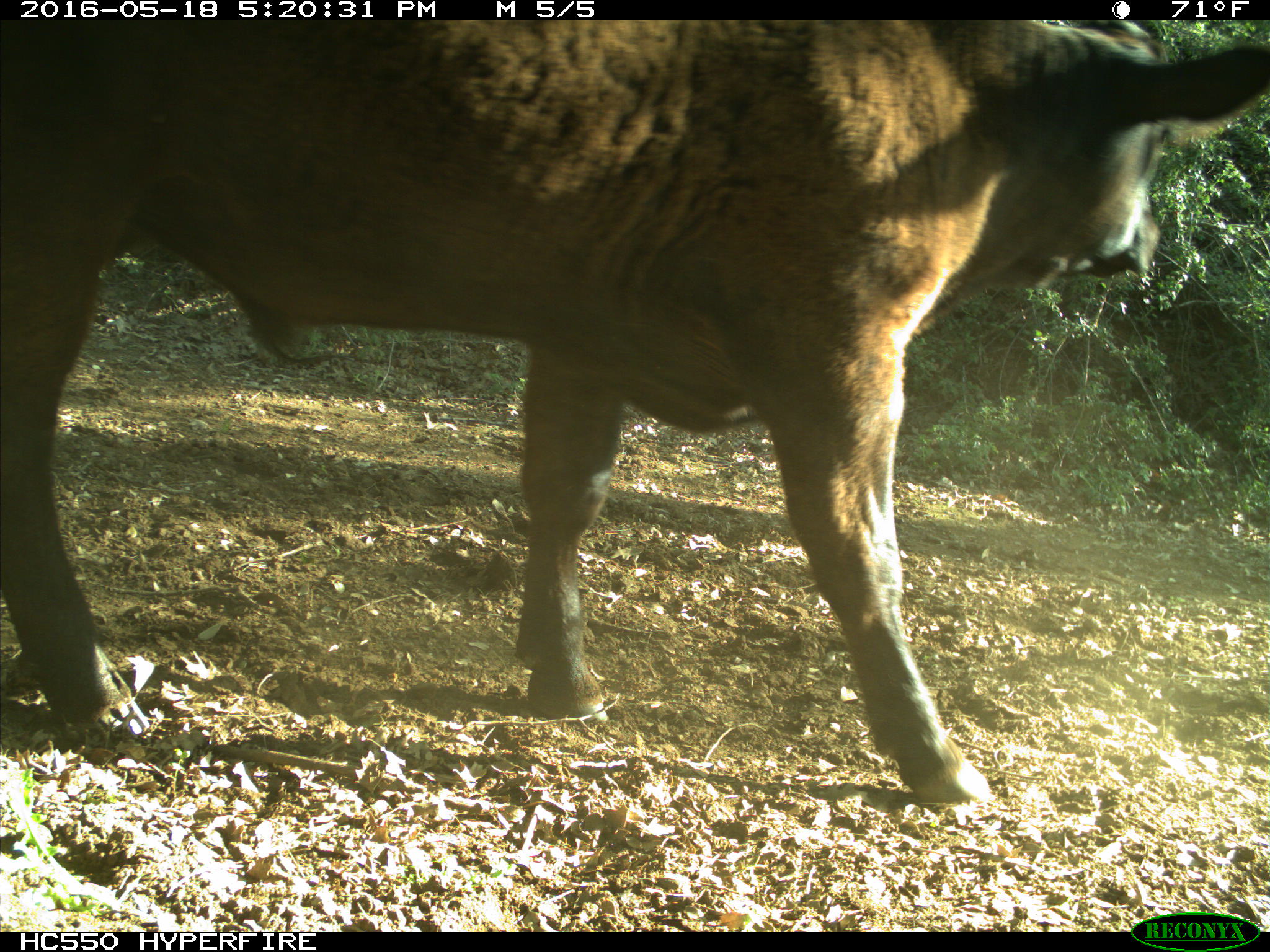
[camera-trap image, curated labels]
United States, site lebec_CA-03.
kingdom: Animalia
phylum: Chordata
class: Mammalia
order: Artiodactyla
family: Bovidae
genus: Bos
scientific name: Bos taurus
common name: domestic cow